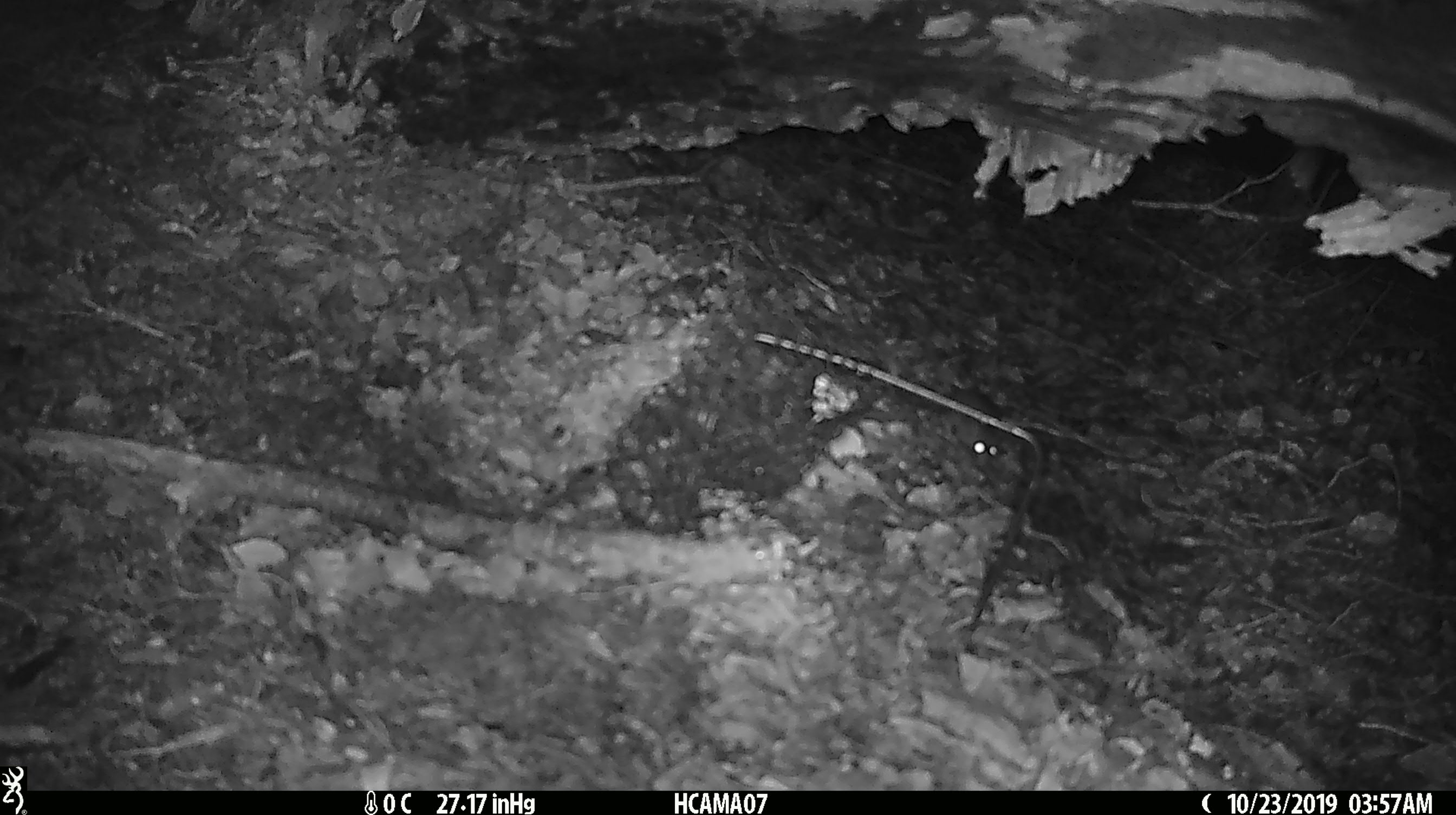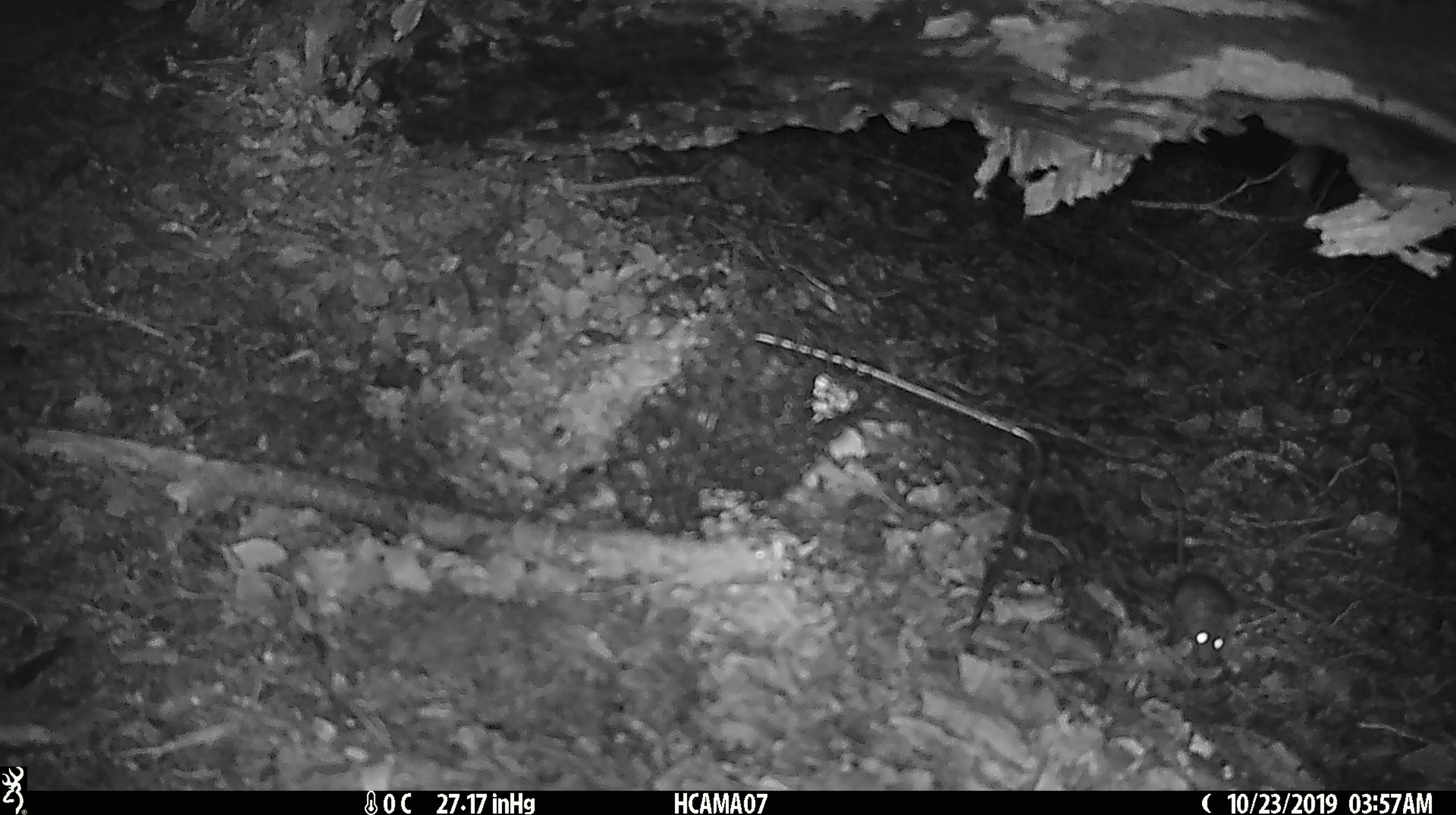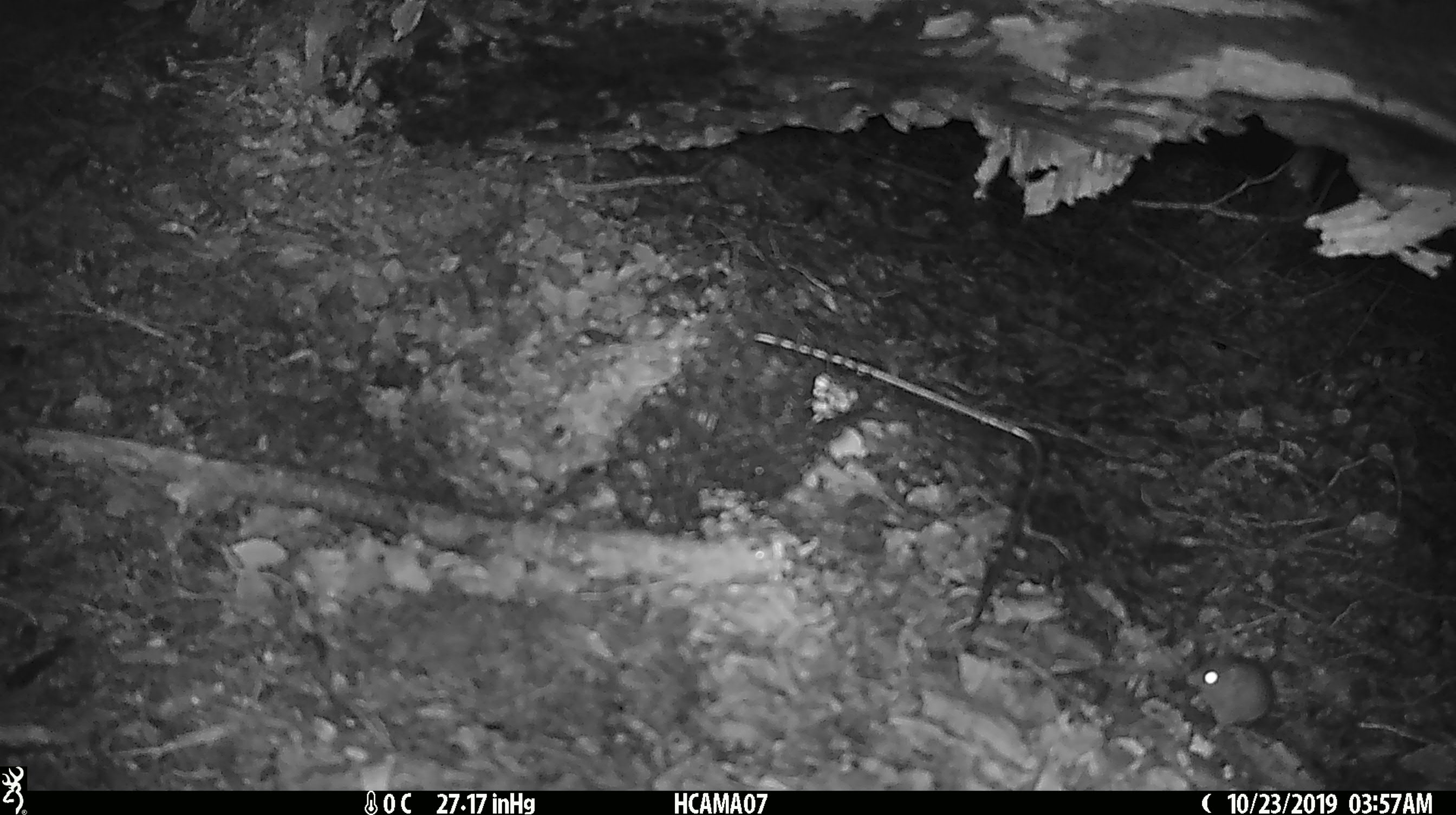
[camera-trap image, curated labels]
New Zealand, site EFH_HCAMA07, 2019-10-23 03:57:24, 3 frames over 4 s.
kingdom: Animalia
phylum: Chordata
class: Mammalia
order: Rodentia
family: Muridae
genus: Mus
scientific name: Mus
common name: mouse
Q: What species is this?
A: Mouse (Mus).